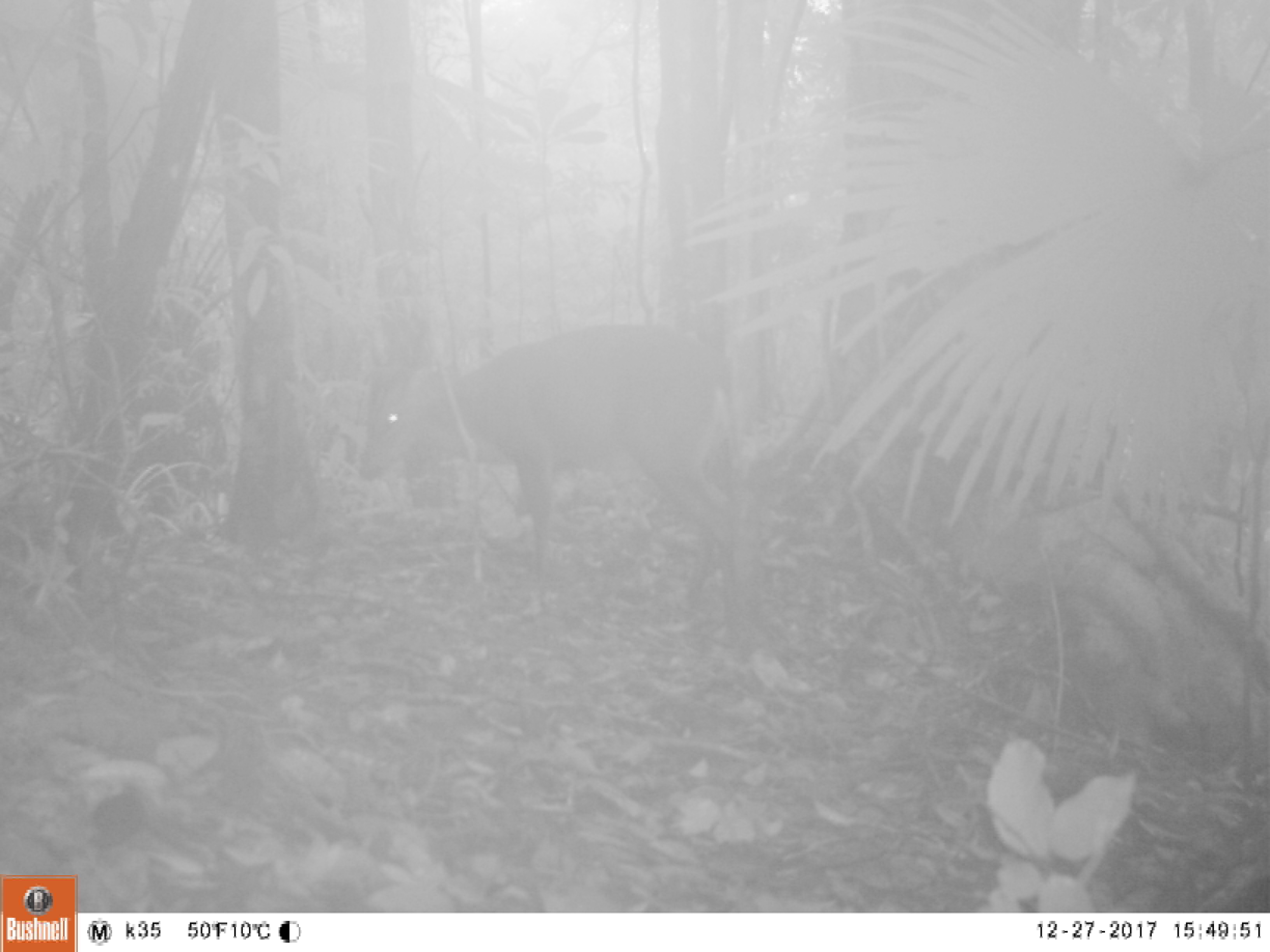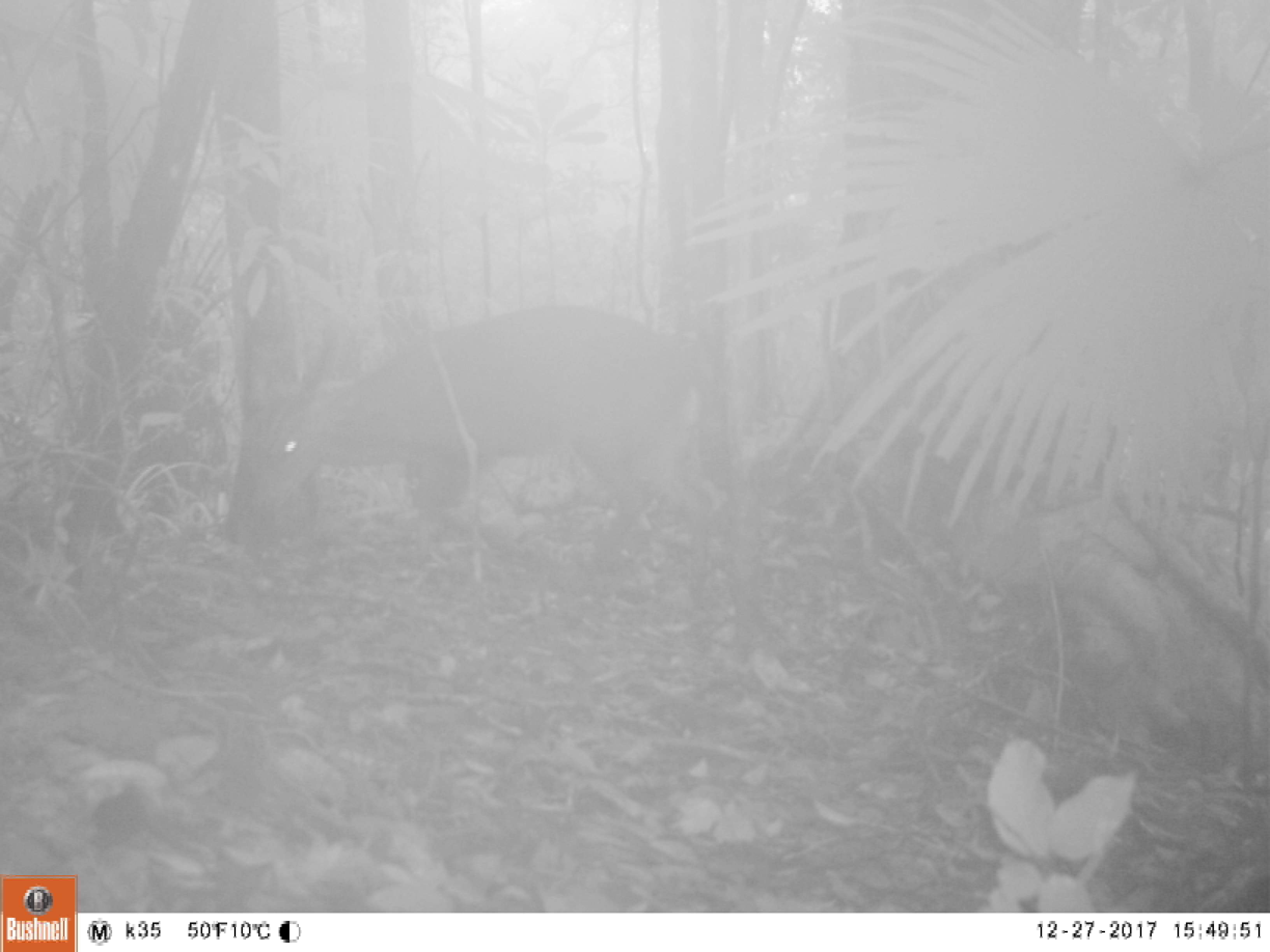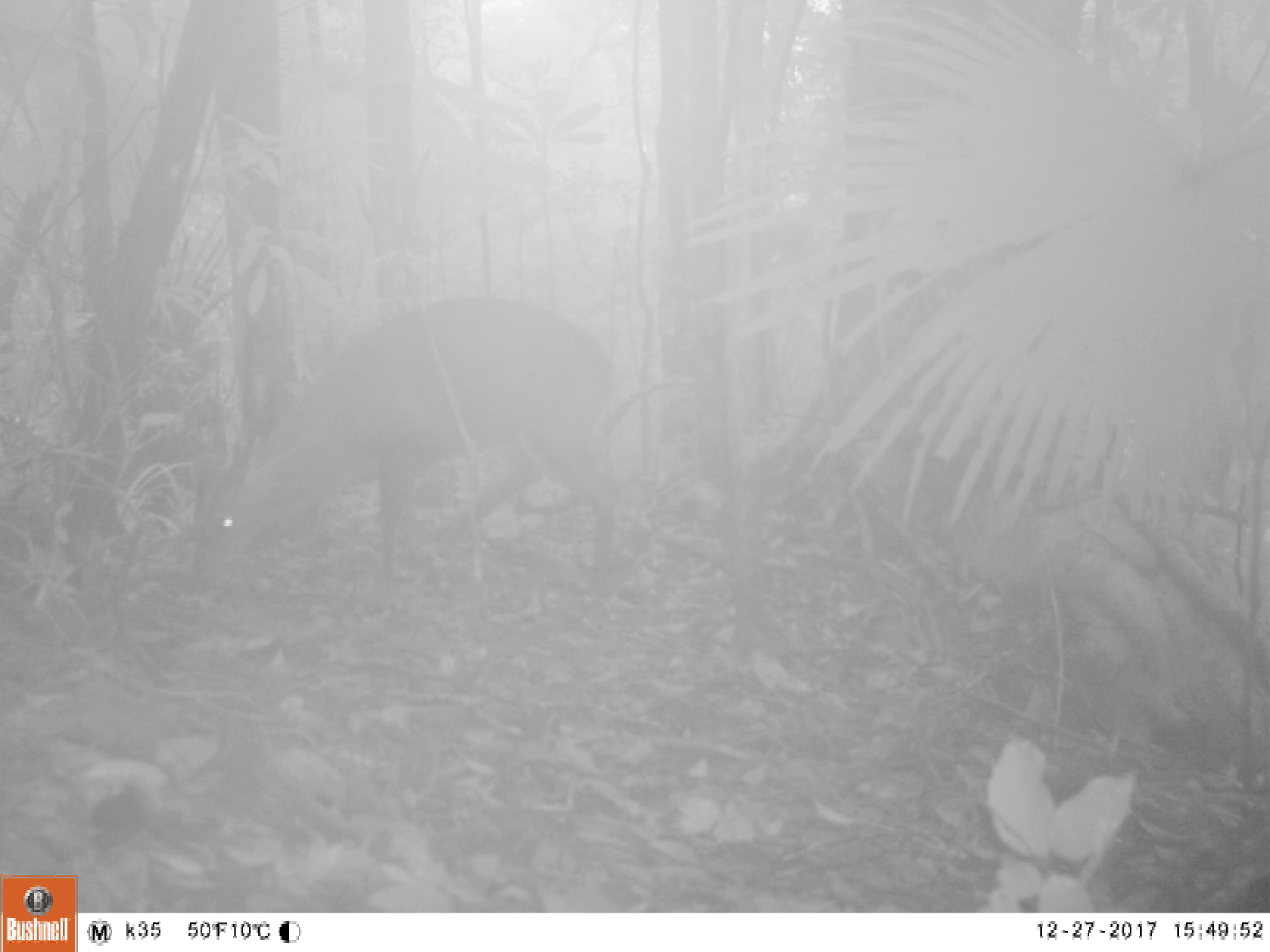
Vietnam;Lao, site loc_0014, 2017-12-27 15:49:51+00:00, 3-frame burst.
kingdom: Animalia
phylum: Chordata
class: Mammalia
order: Artiodactyla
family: Cervidae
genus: Muntiacus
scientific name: Muntiacus vuquangensis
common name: large-antlered muntjac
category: large antlered muntjac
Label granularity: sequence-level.